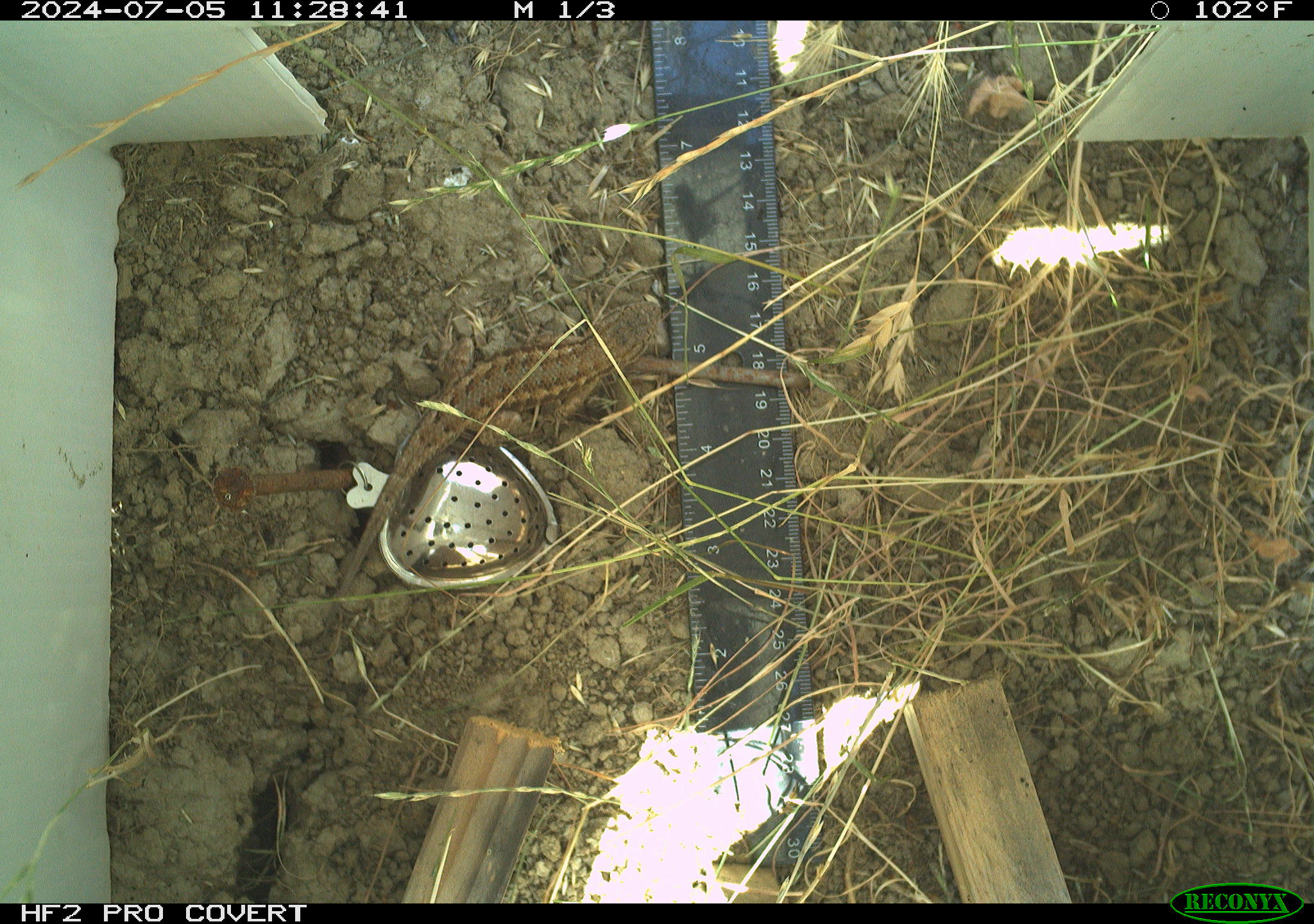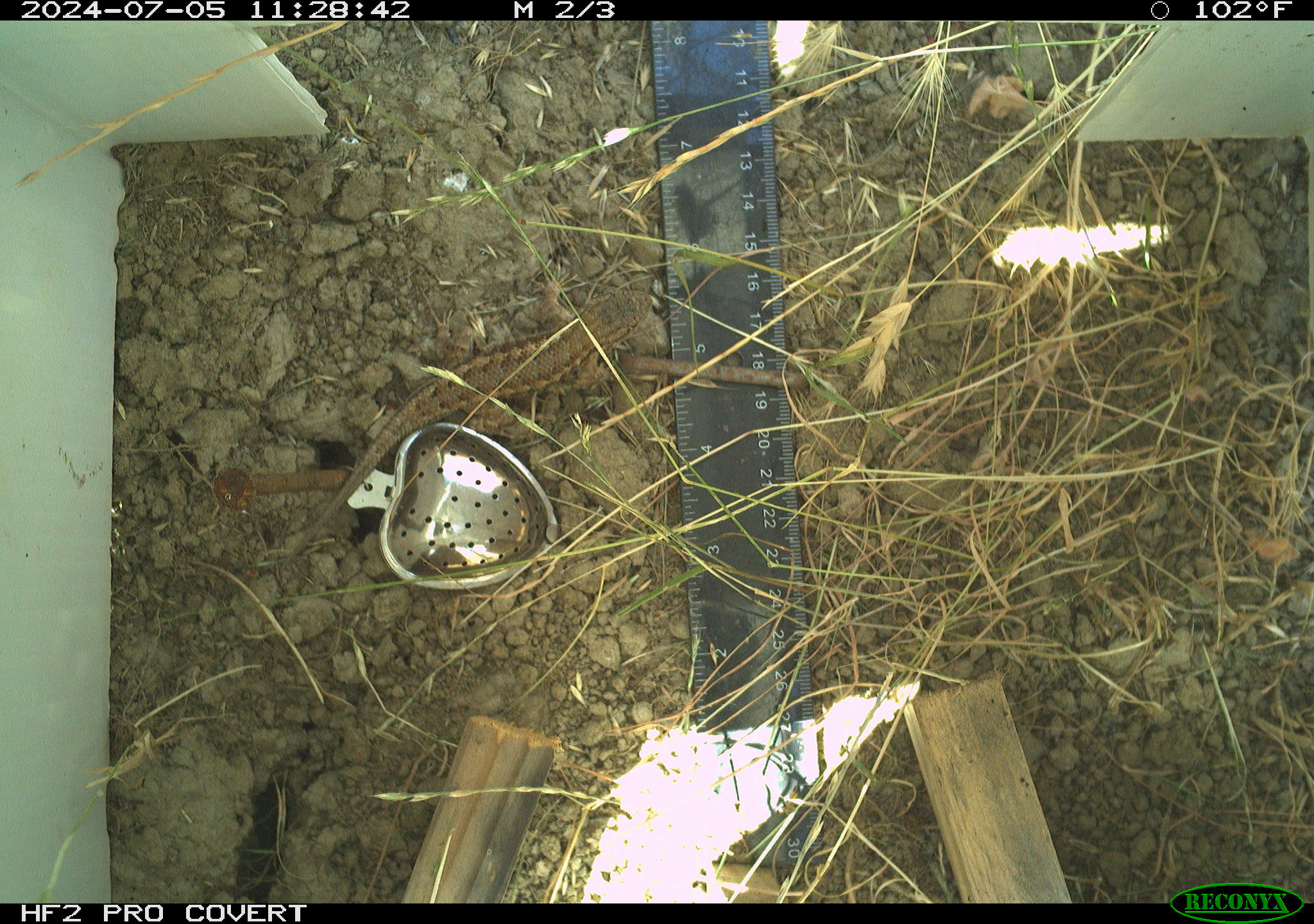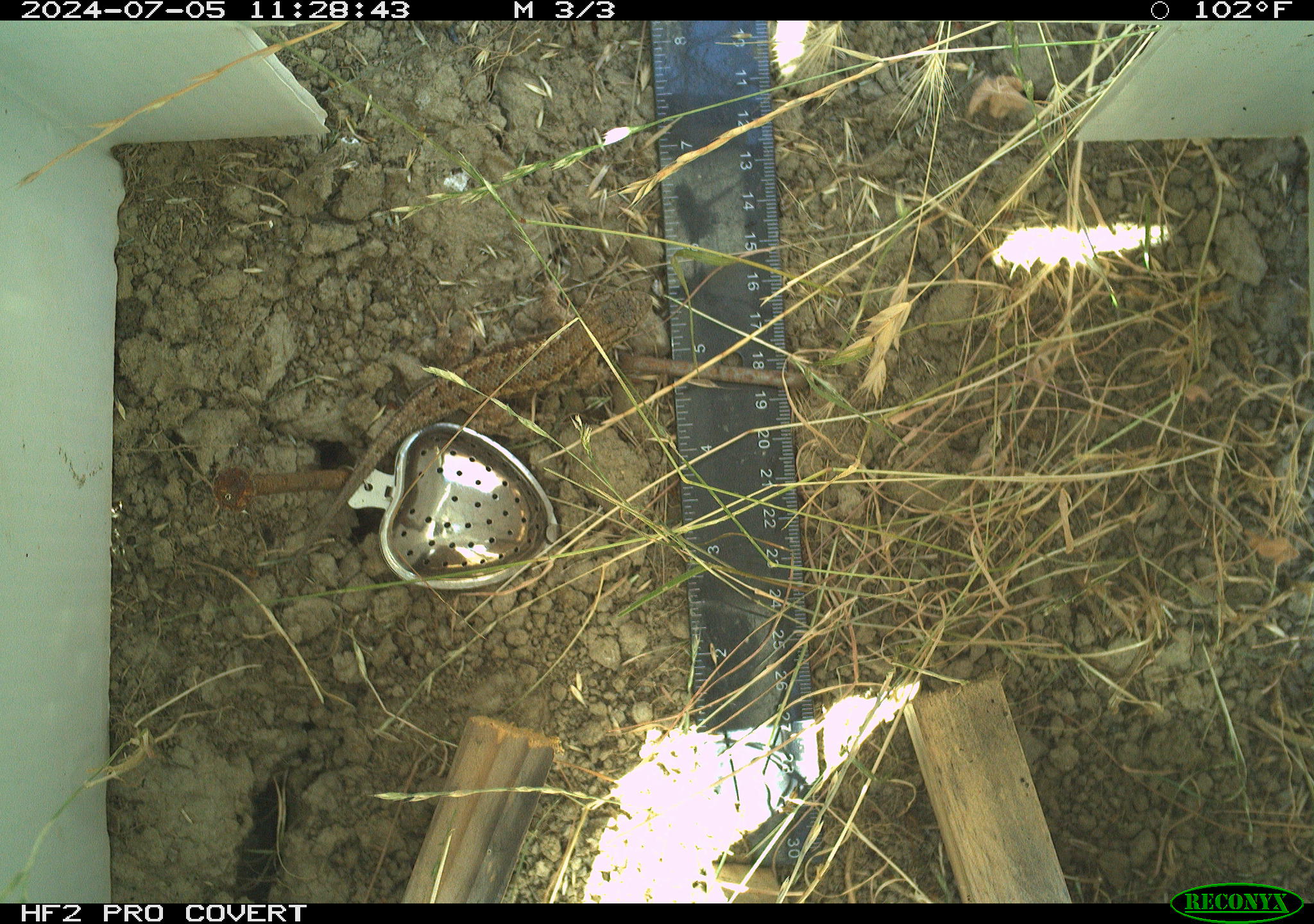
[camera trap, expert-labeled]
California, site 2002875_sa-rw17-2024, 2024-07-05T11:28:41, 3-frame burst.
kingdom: Animalia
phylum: Chordata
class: Reptilia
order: Squamata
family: Phrynosomatidae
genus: Sceloporus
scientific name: Sceloporus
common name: spiny lizards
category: sceloporus species